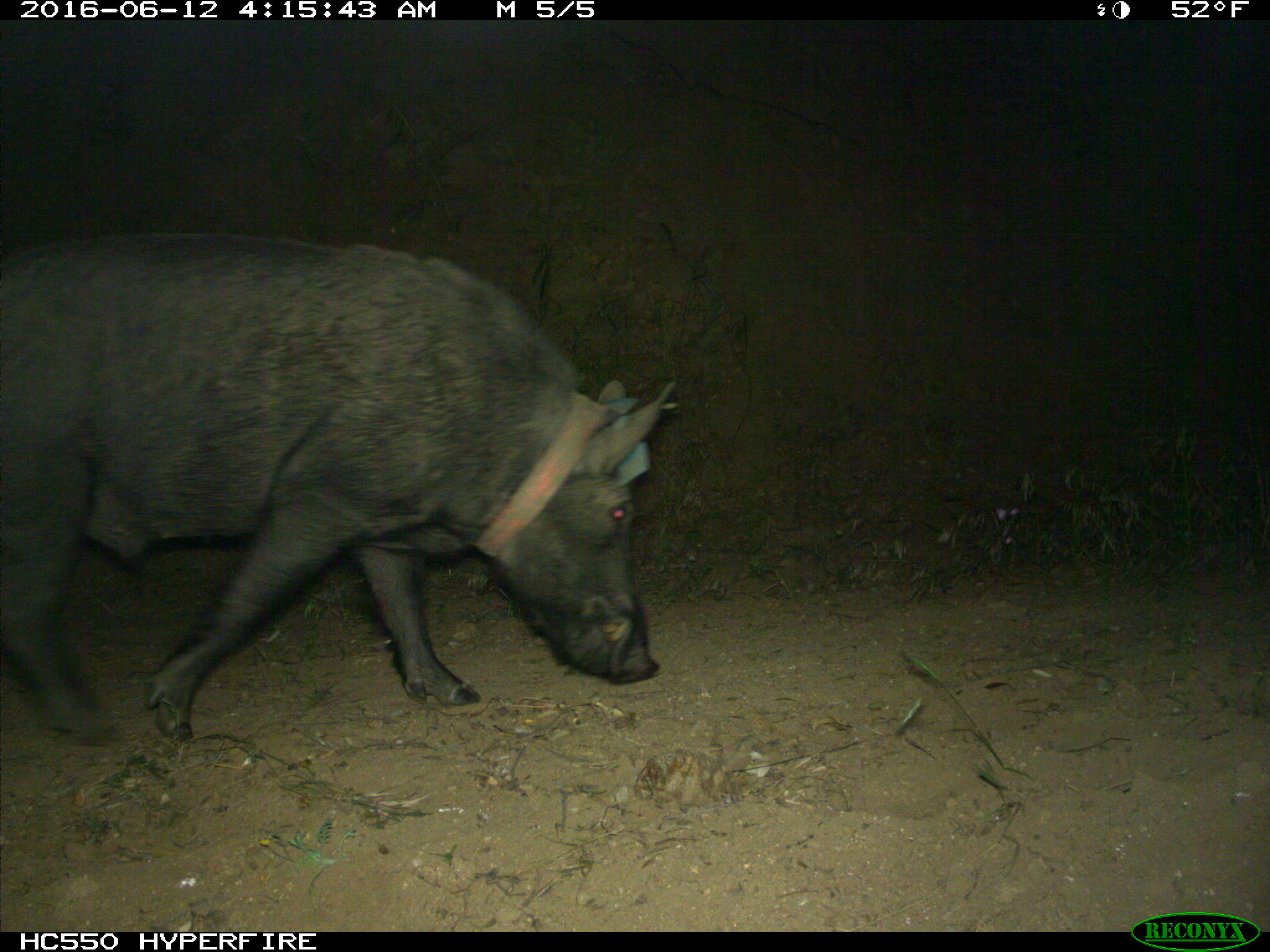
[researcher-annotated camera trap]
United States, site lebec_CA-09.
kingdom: Animalia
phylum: Chordata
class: Mammalia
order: Artiodactyla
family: Suidae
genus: Sus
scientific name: Sus scrofa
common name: wild boar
Sus scrofa (wild boar).